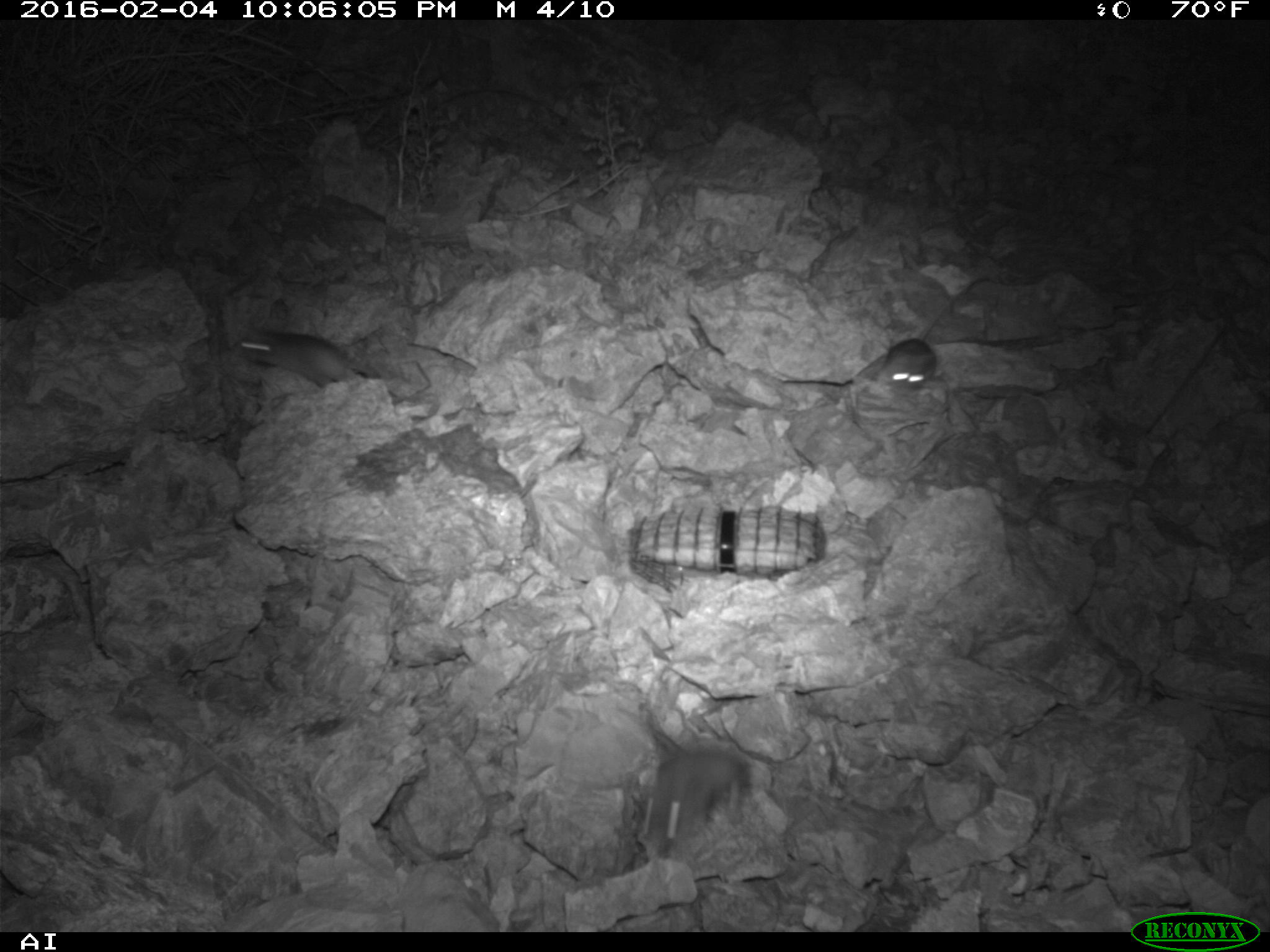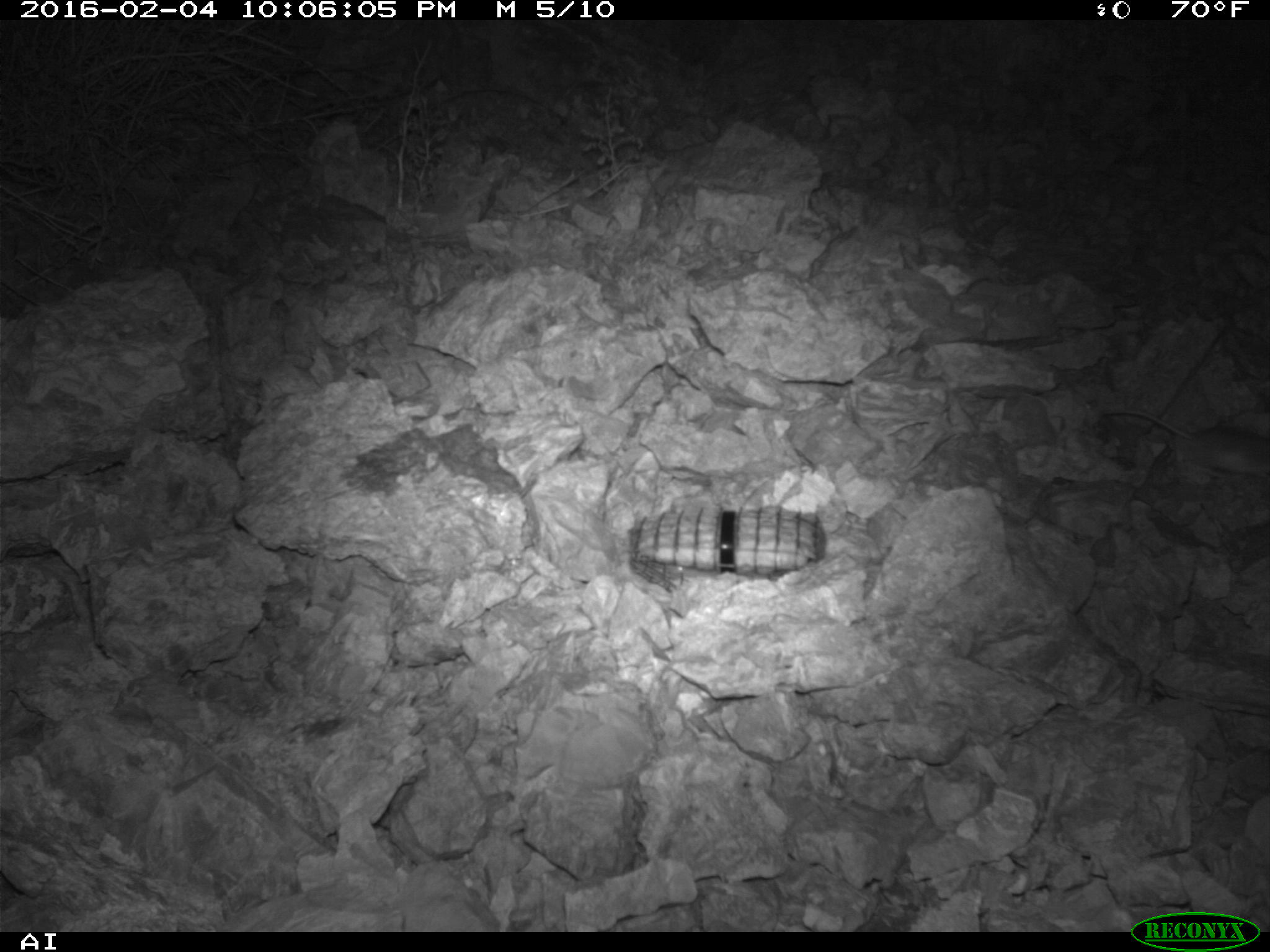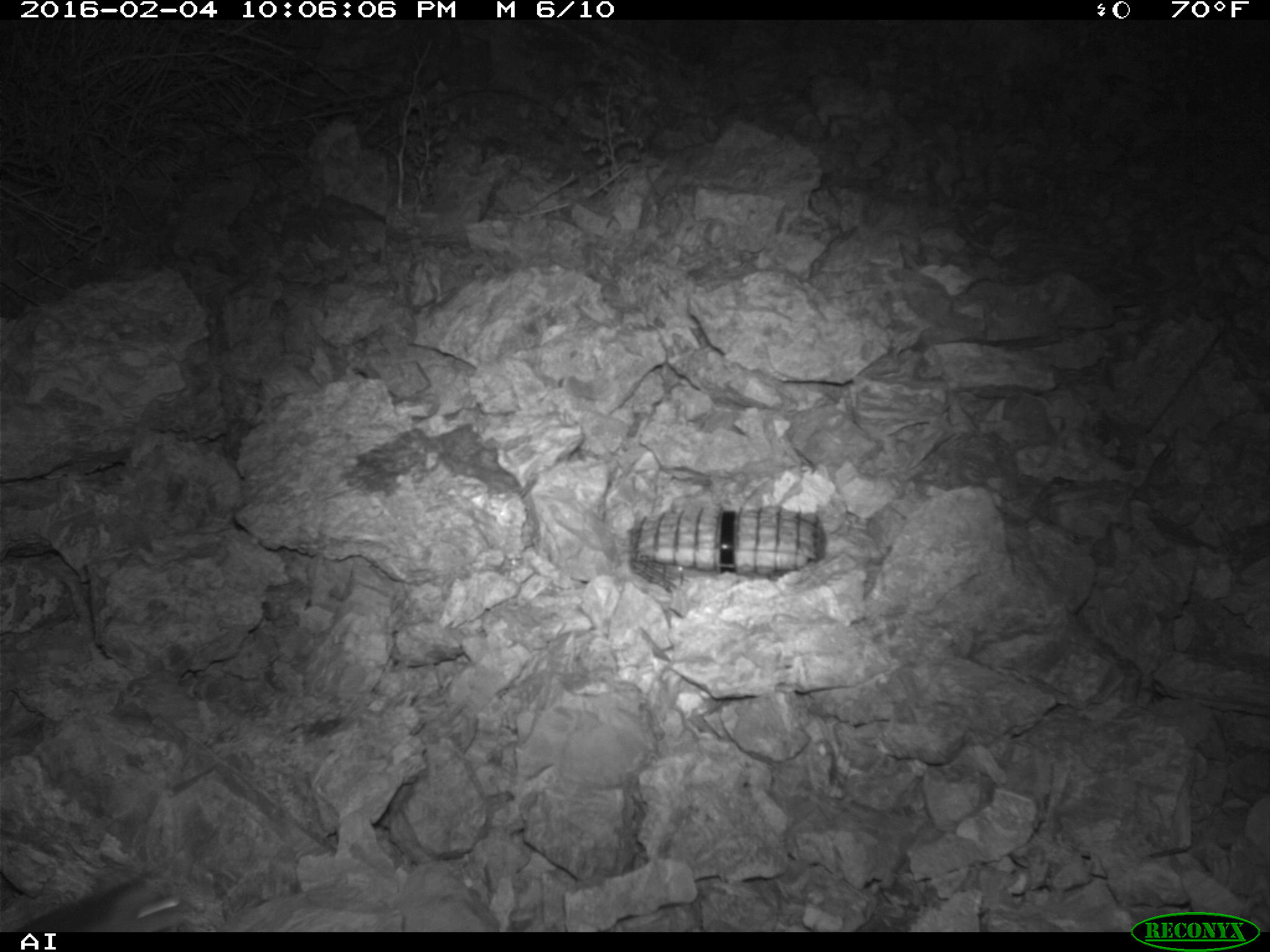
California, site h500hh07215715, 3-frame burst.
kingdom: Animalia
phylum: Chordata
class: Mammalia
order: Rodentia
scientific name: Rodentia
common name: rodent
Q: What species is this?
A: Rodent (Rodentia).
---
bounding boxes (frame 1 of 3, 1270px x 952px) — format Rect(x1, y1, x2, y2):
rodent: Rect(639, 702, 752, 861); Rect(876, 272, 994, 392); Rect(228, 320, 380, 389)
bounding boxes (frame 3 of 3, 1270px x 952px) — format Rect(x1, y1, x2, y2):
rodent: Rect(15, 876, 186, 933); Rect(897, 329, 1041, 361)